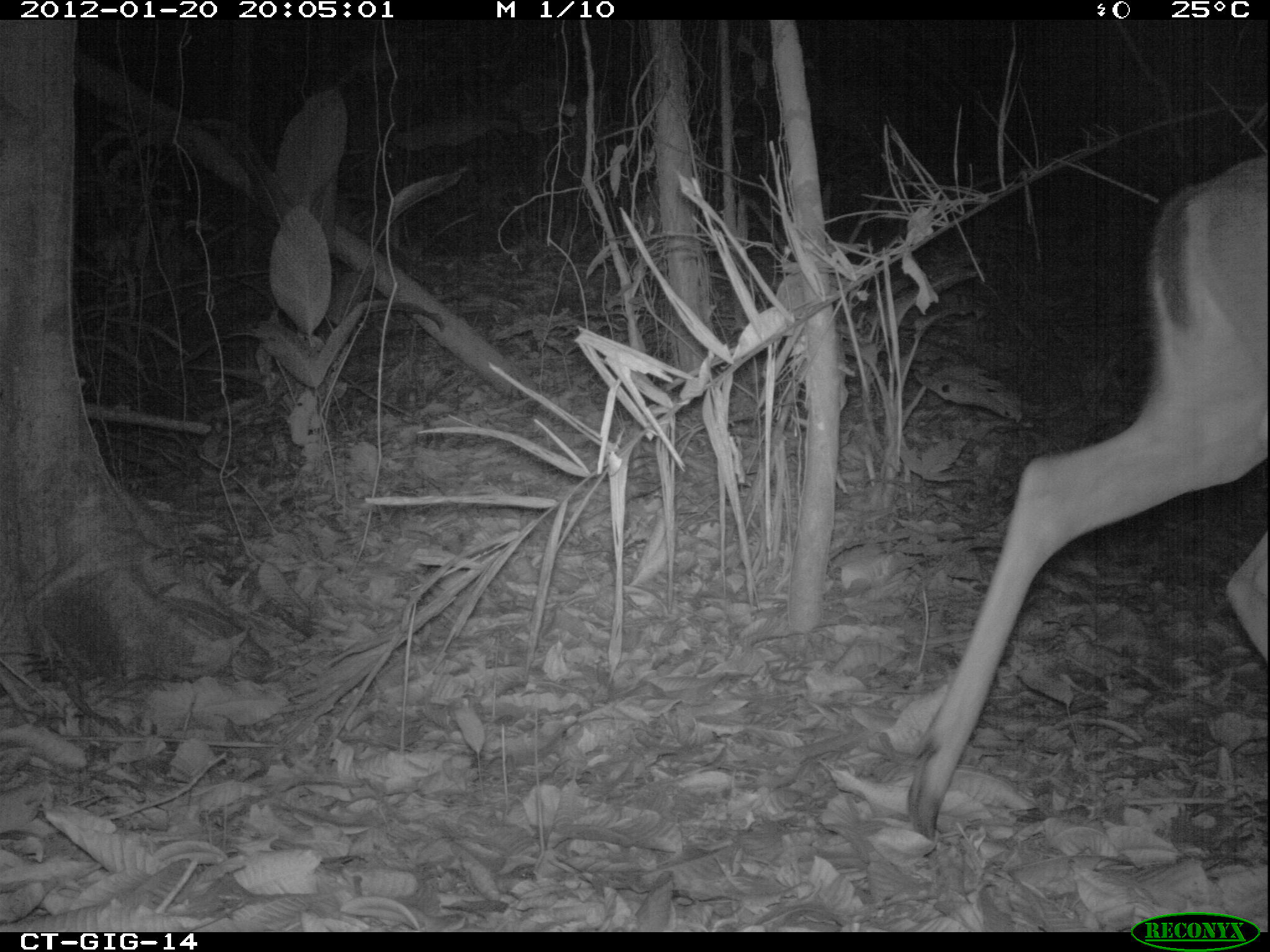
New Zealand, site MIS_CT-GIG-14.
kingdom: Animalia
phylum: Chordata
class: Mammalia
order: Artiodactyla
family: Cervidae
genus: Odocoileus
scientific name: Odocoileus virginianus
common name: white-tailed deer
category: white tailed deer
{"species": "white tailed deer (white-tailed deer) (Odocoileus virginianus)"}